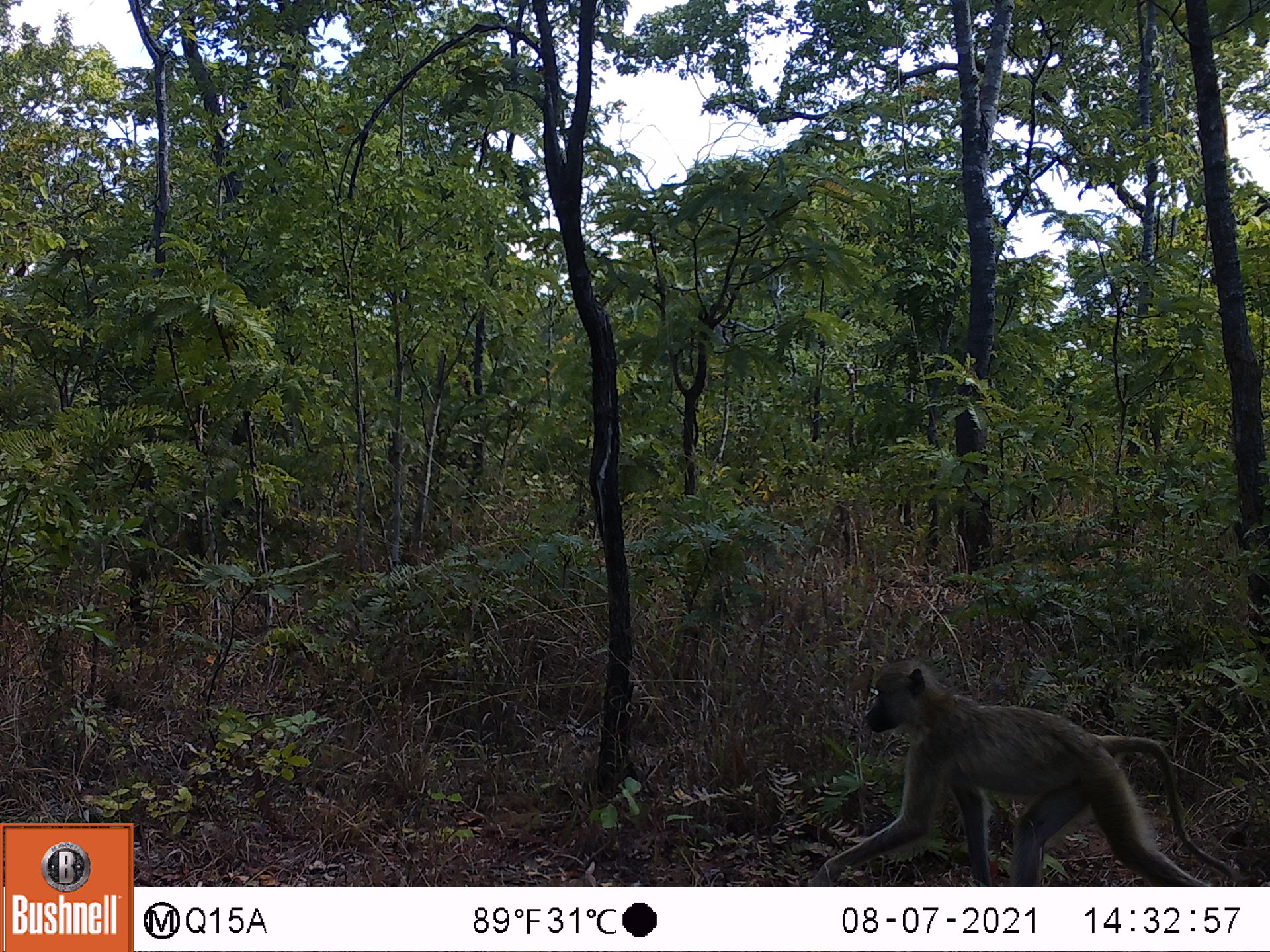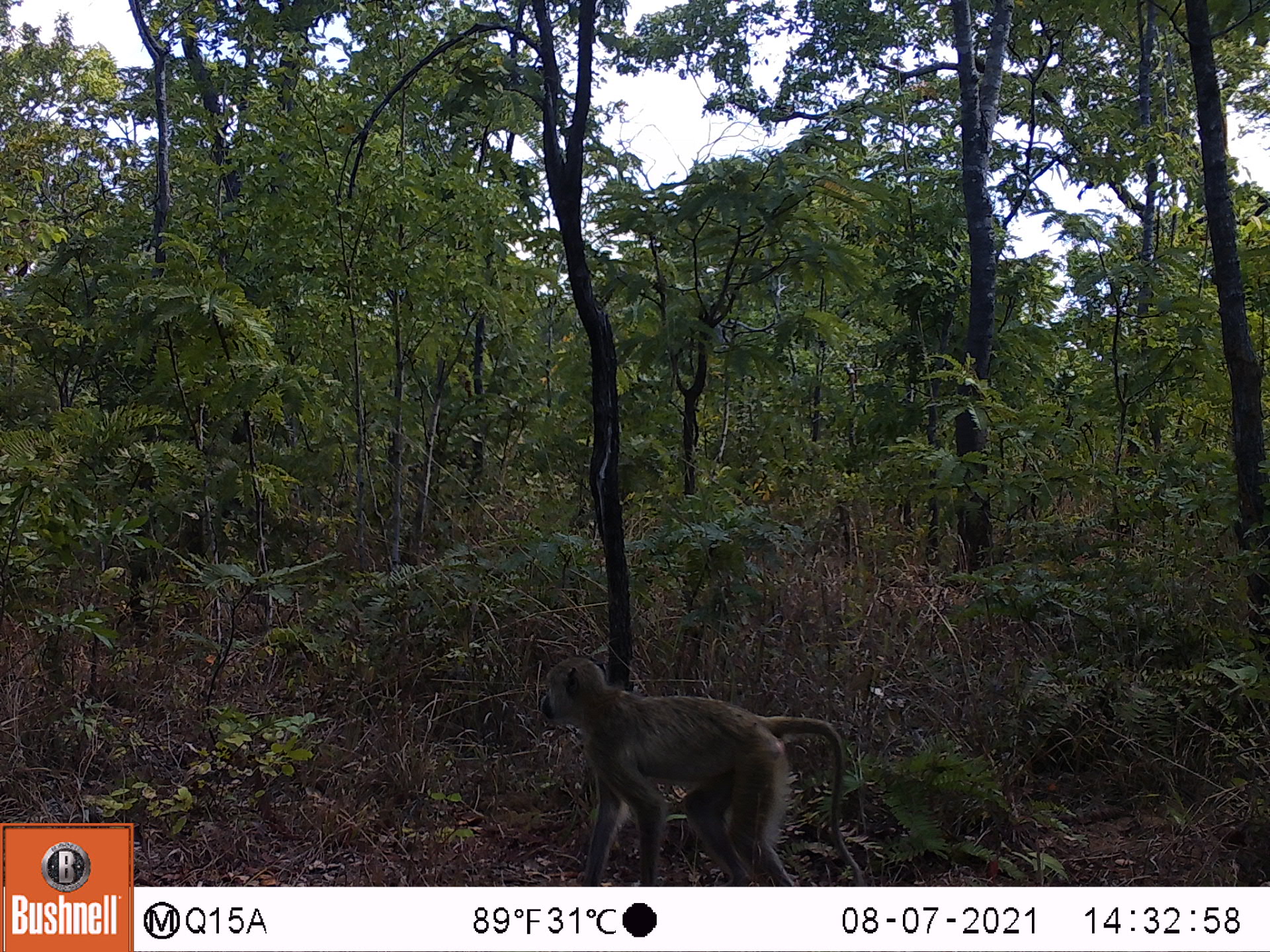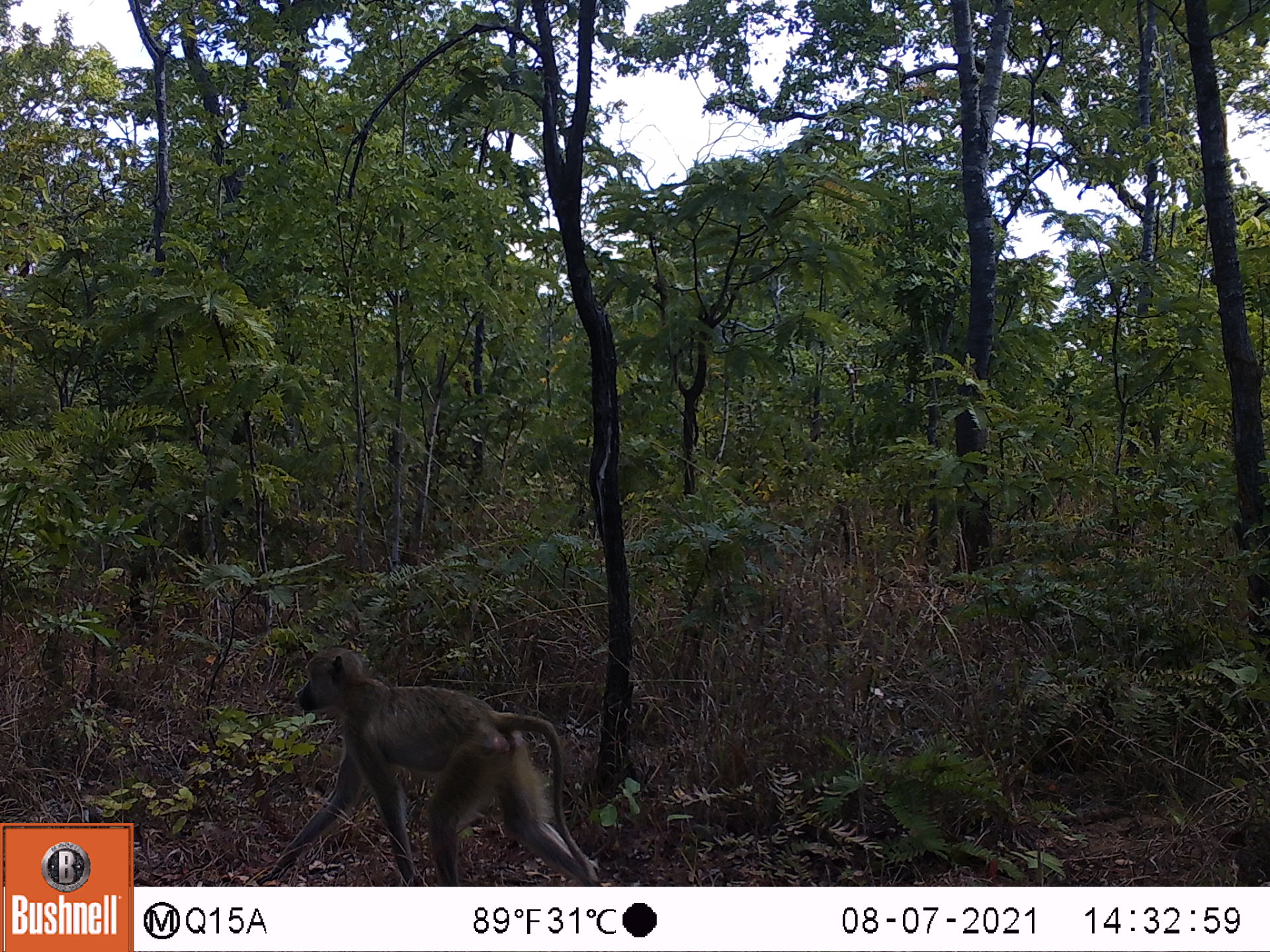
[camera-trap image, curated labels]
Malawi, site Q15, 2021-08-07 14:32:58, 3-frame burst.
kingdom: Animalia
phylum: Chordata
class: Mammalia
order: Primates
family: Cercopithecidae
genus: Papio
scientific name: Papio cynocephalus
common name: yellow baboon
Yellow baboon (Papio cynocephalus), count 1.